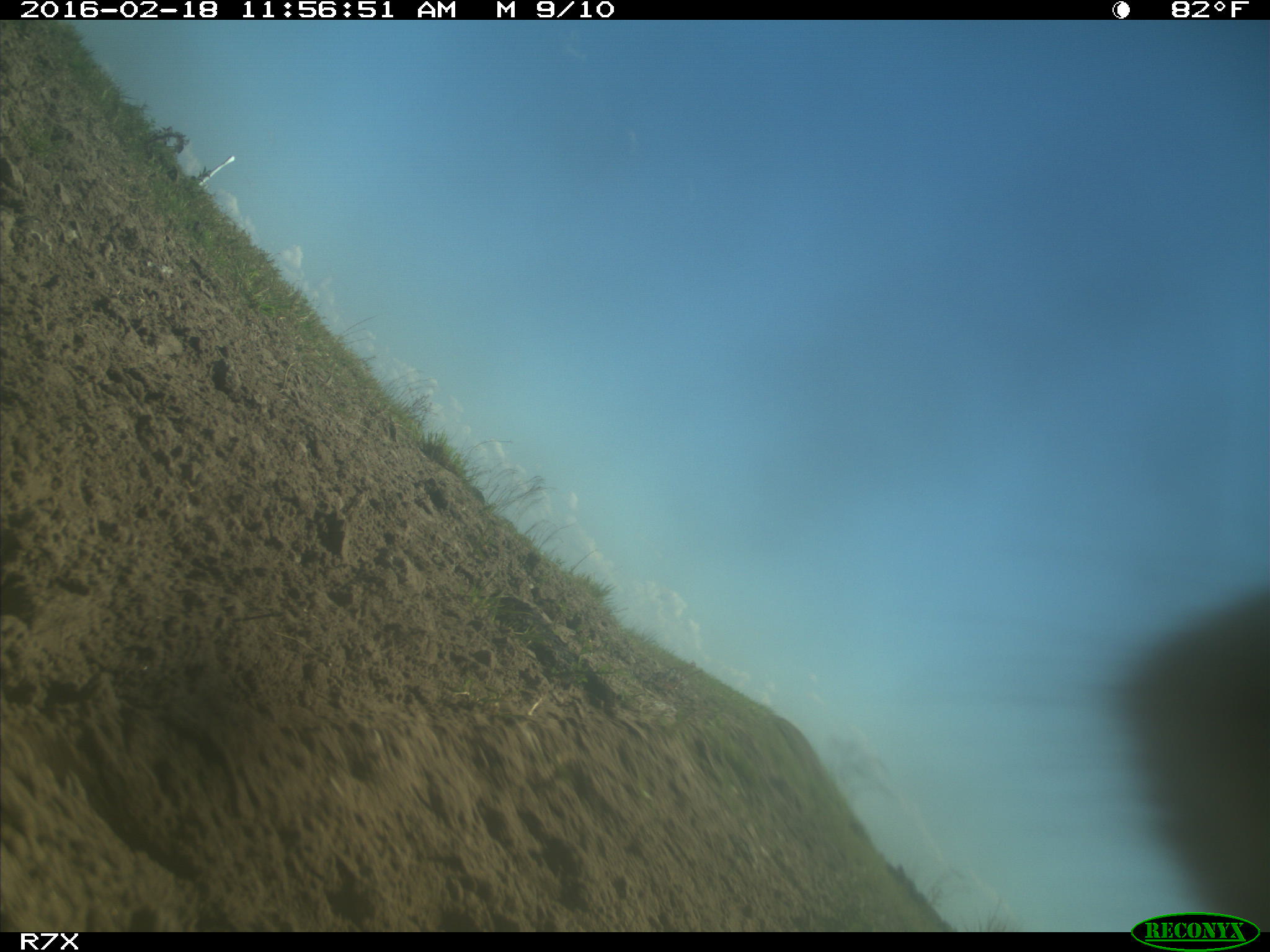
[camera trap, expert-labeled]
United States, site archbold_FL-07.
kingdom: Animalia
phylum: Chordata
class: Mammalia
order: Artiodactyla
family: Bovidae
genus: Bos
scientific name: Bos taurus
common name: domestic cow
Bos taurus (domestic cow).